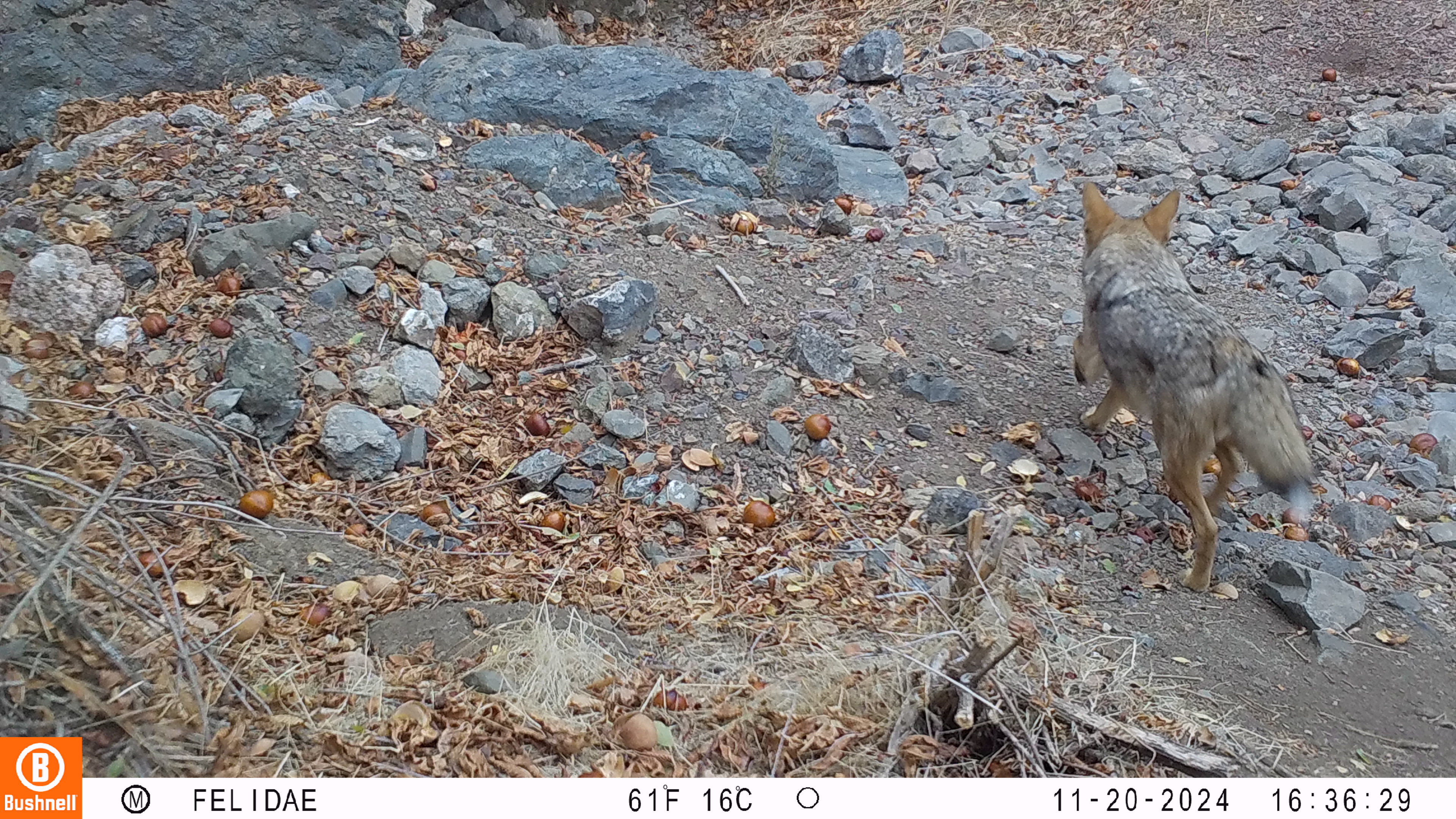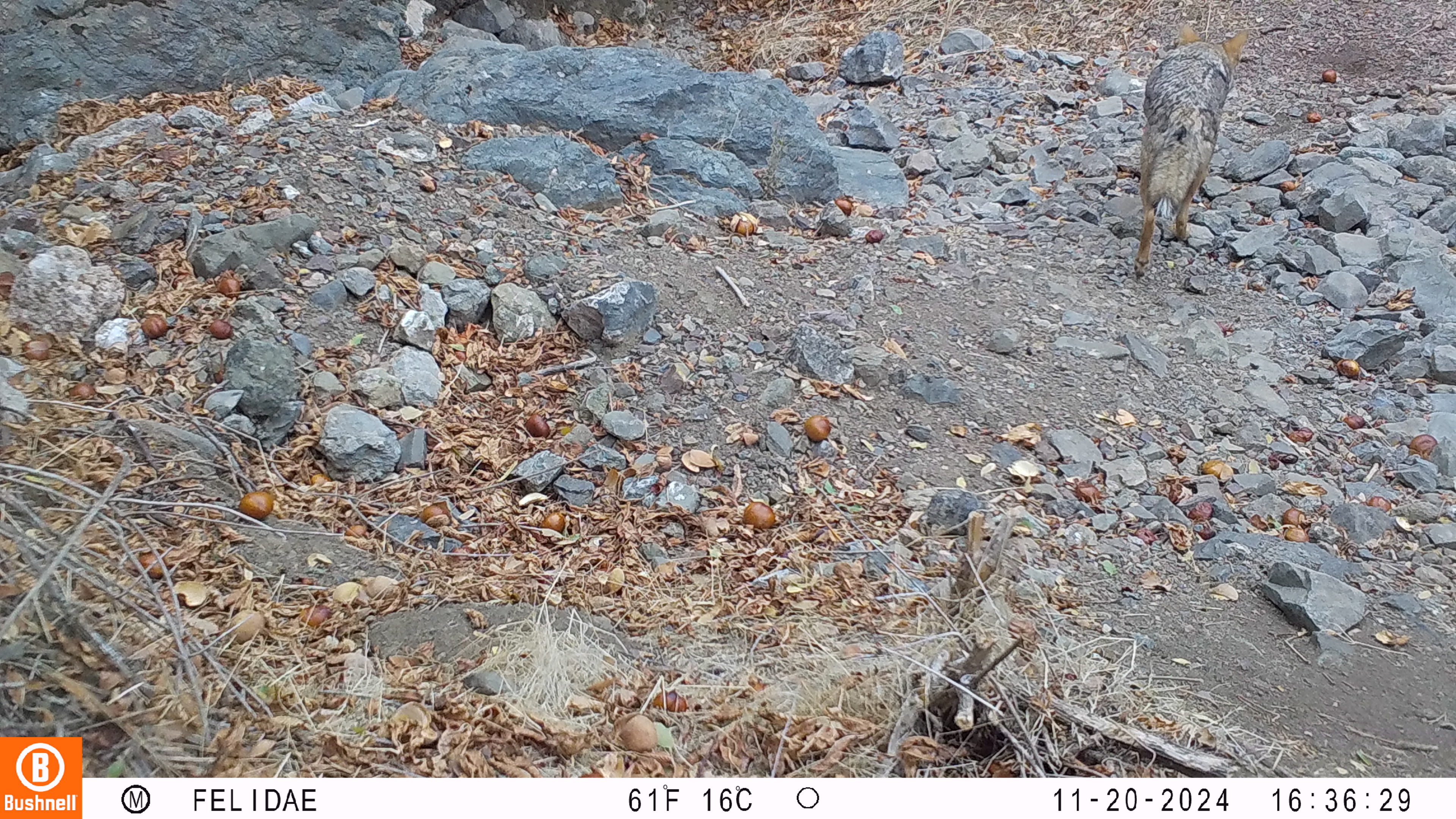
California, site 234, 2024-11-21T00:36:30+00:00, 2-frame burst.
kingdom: Animalia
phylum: Chordata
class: Mammalia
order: Carnivora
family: Canidae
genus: Urocyon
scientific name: Urocyon cinereoargenteus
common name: gray fox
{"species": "gray fox (Urocyon cinereoargenteus)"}